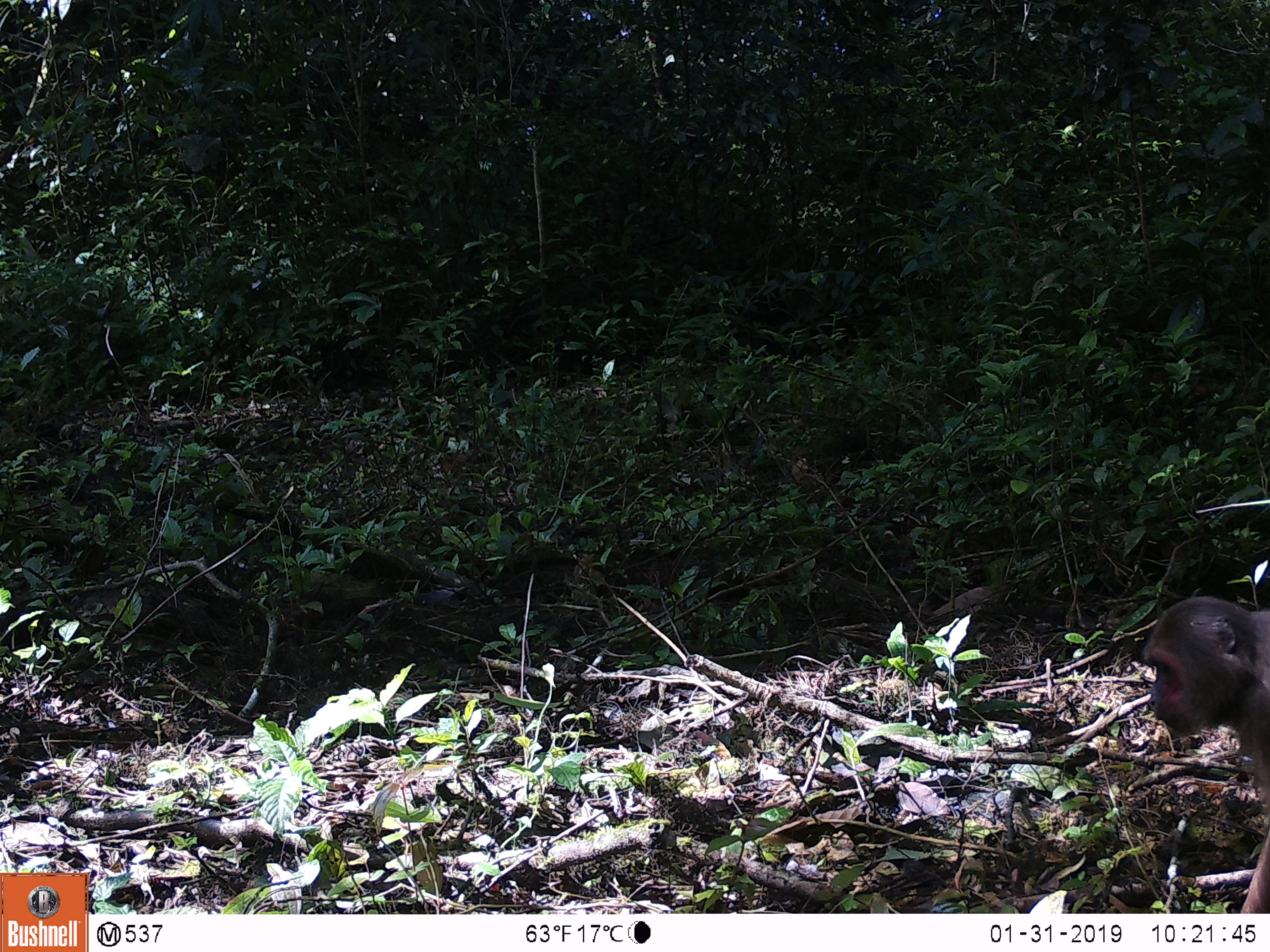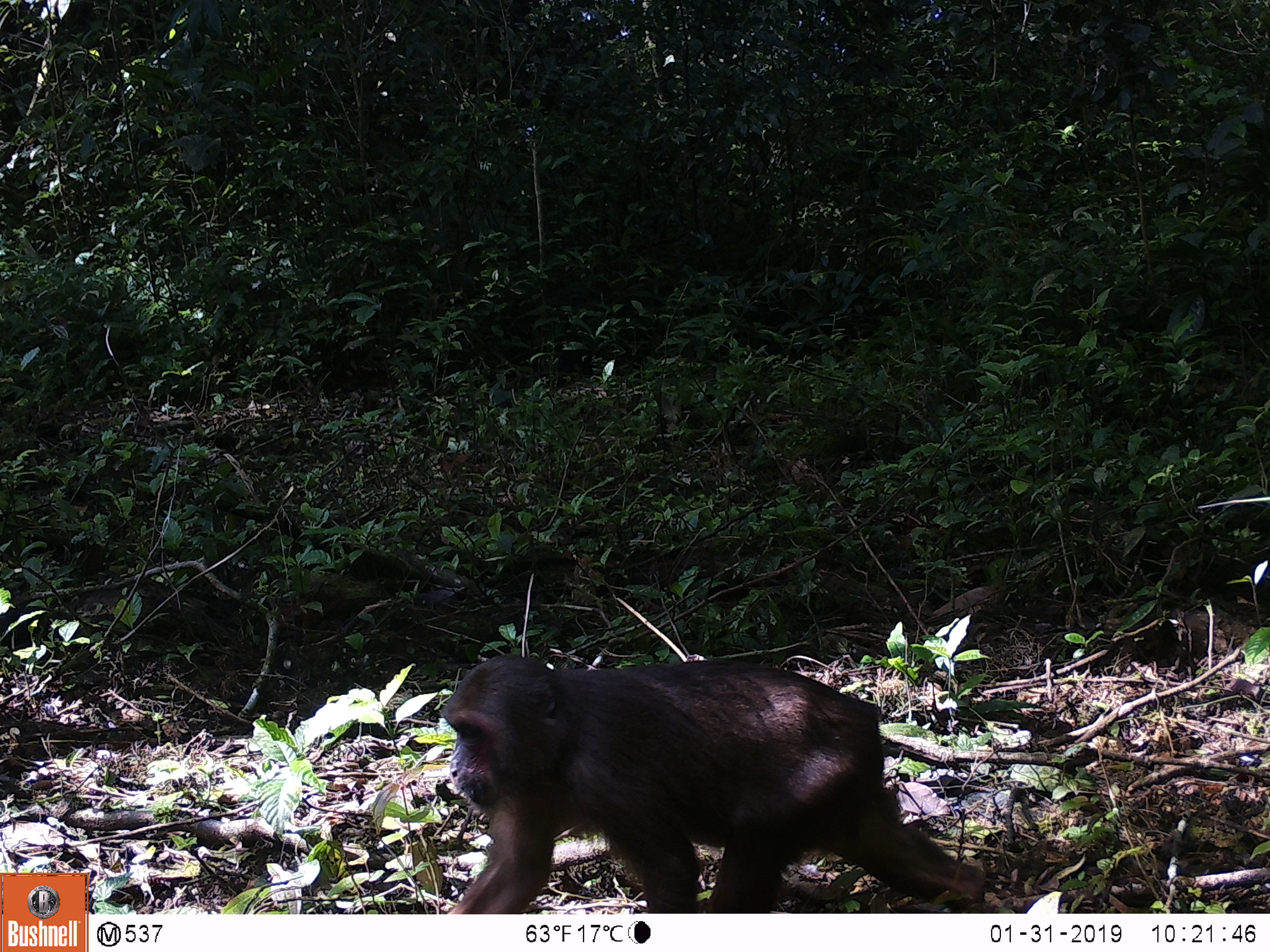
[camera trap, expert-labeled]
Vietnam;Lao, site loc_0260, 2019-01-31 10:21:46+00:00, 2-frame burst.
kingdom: Animalia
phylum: Chordata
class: Mammalia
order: Primates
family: Cercopithecidae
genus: Macaca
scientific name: Macaca arctoides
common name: stump-tailed macaque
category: stump tailed macaque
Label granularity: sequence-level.